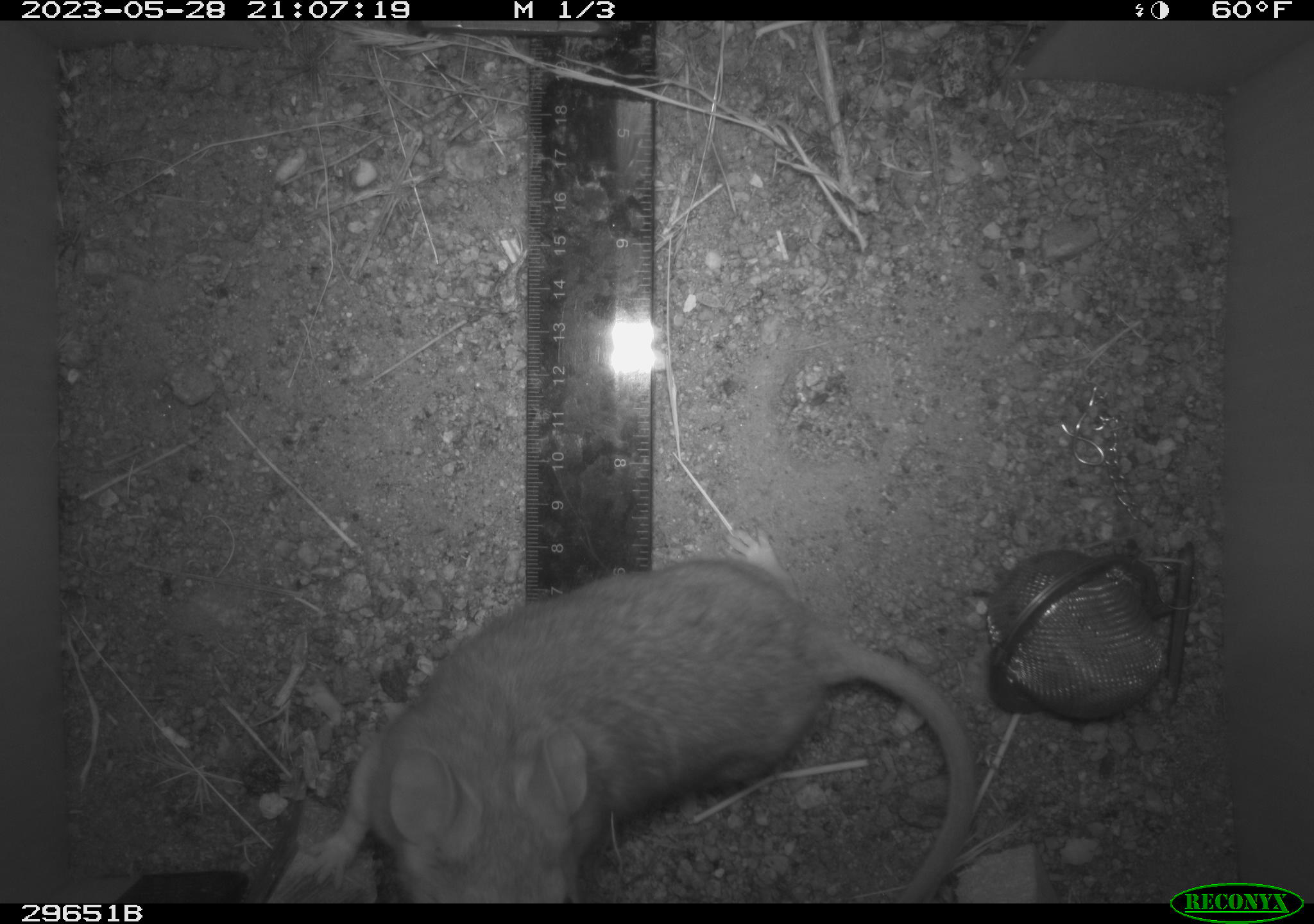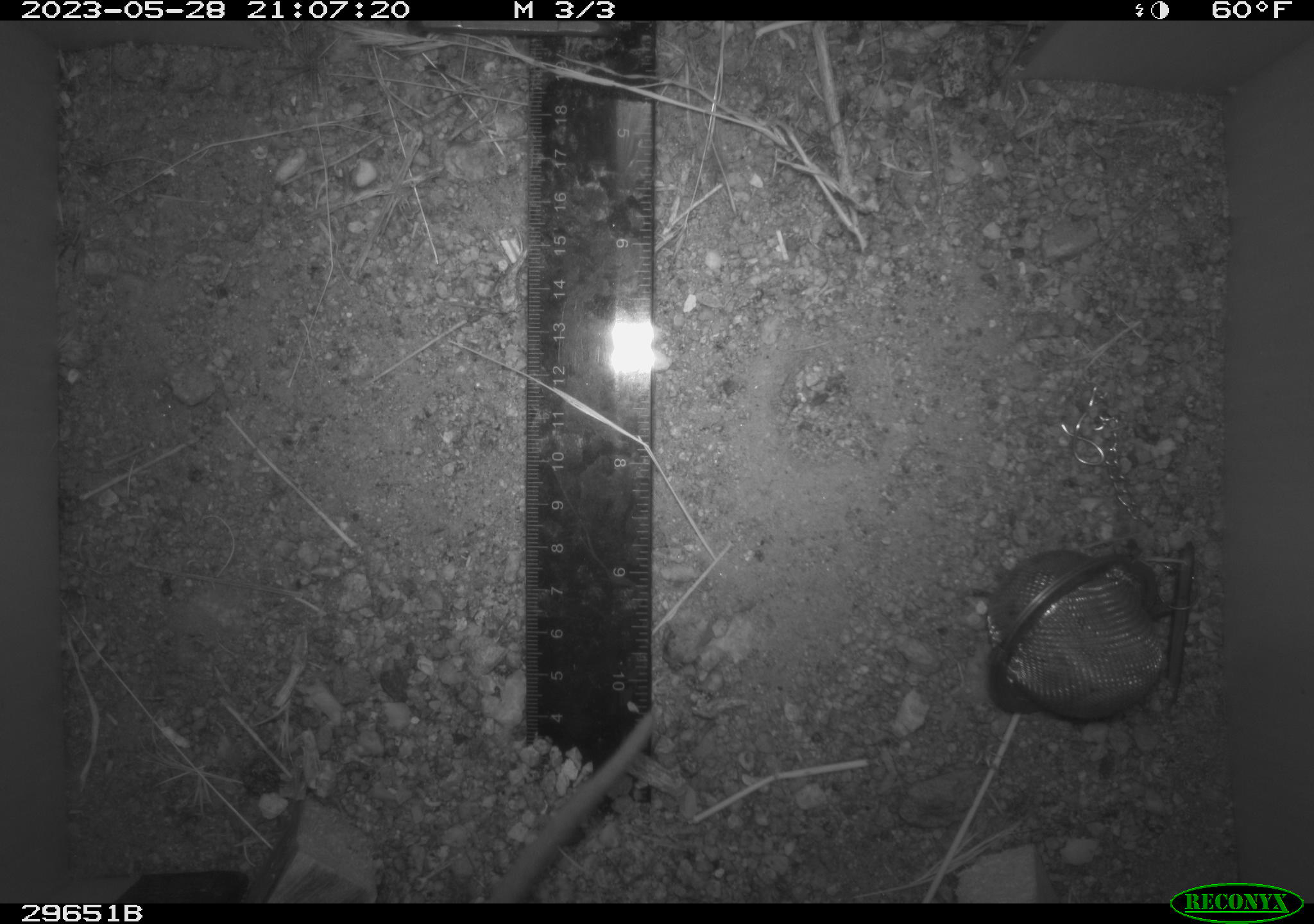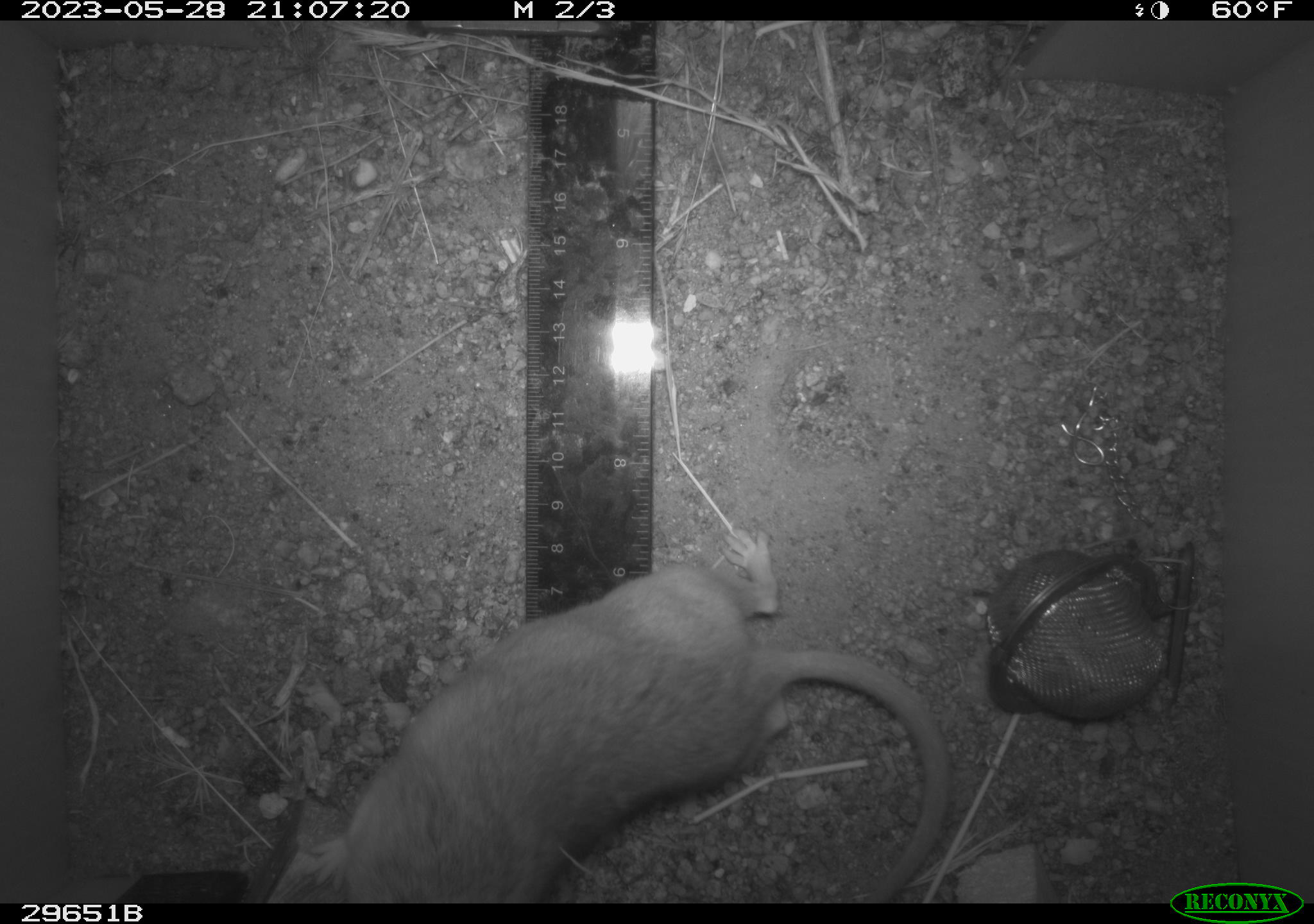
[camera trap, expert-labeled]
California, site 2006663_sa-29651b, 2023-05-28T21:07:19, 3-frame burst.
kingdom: Animalia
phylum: Chordata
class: Mammalia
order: Rodentia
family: Cricetidae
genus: Neotoma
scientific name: Neotoma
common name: pack rat or woodrat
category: neotoma species